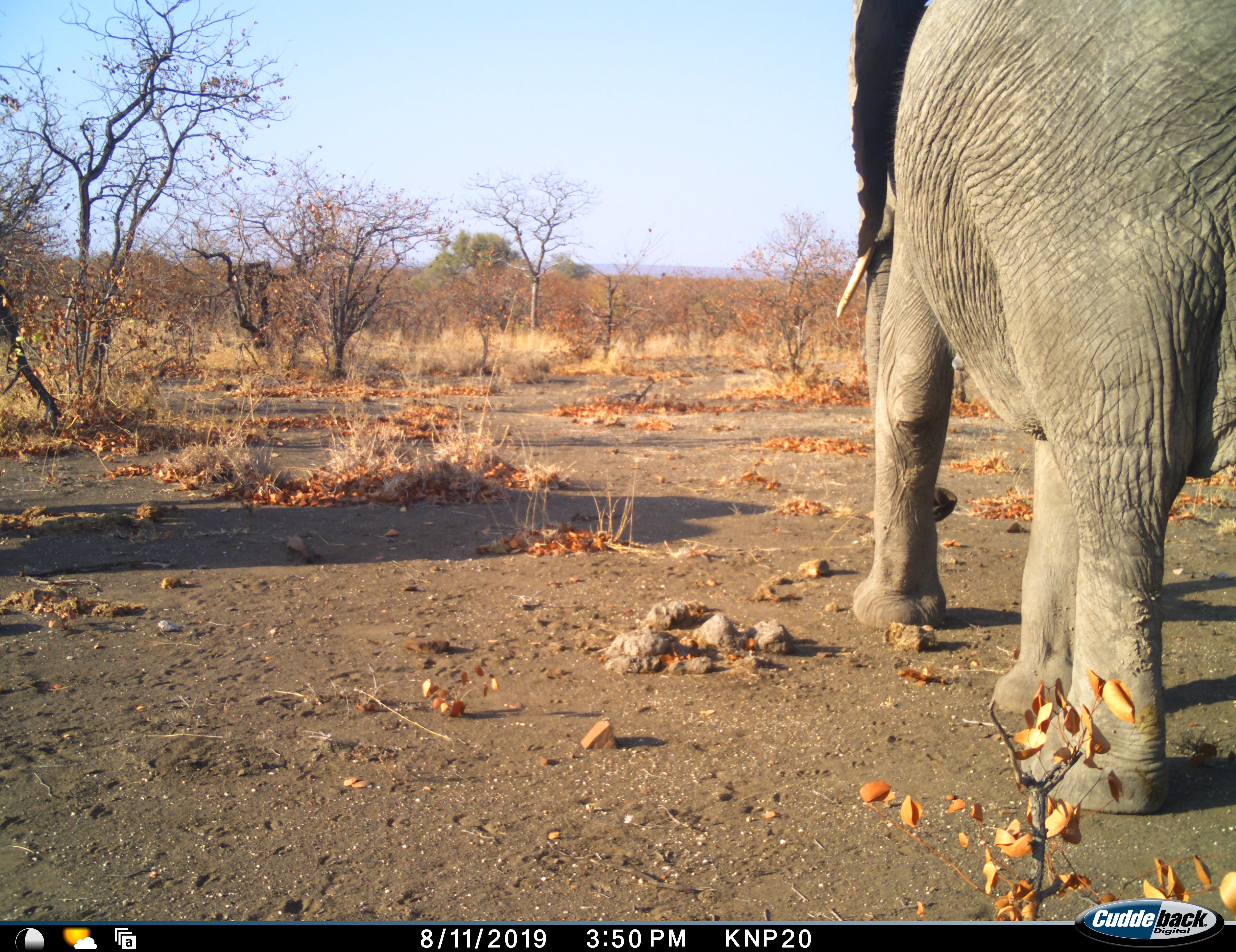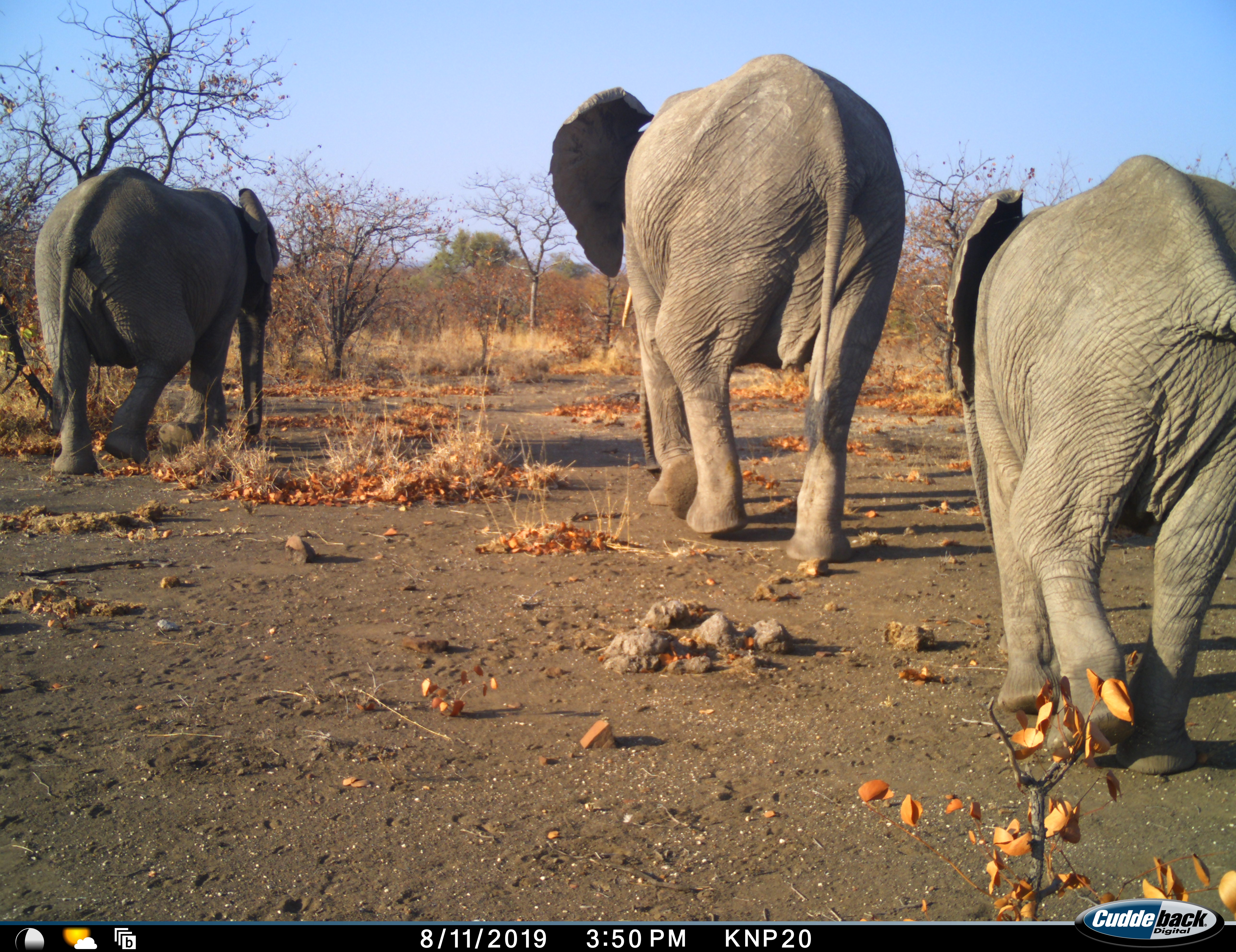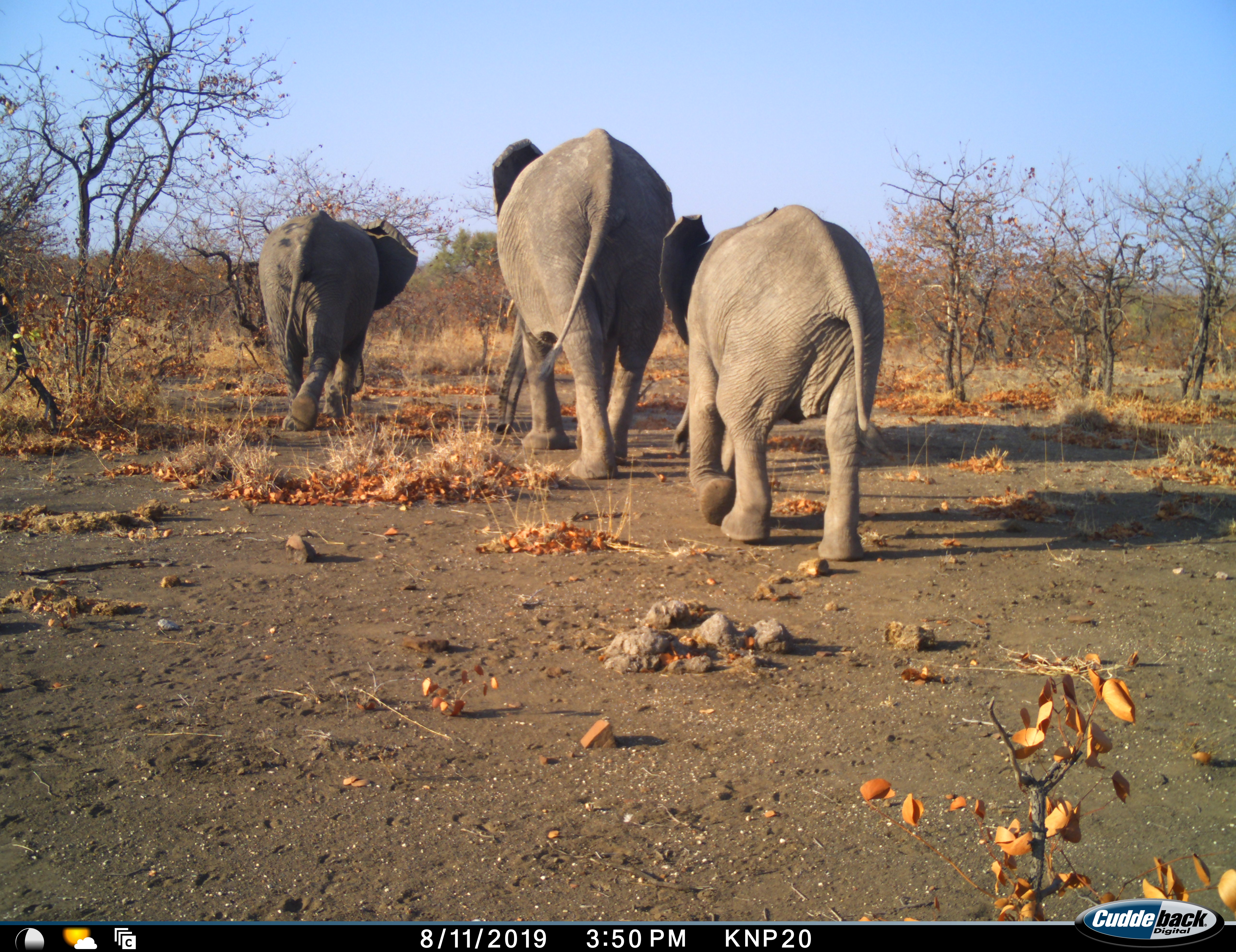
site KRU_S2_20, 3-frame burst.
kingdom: Animalia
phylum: Chordata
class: Mammalia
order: Proboscidea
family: Elephantidae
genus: Loxodonta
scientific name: Loxodonta africana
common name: african bush elephant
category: elephant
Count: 3.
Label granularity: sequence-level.